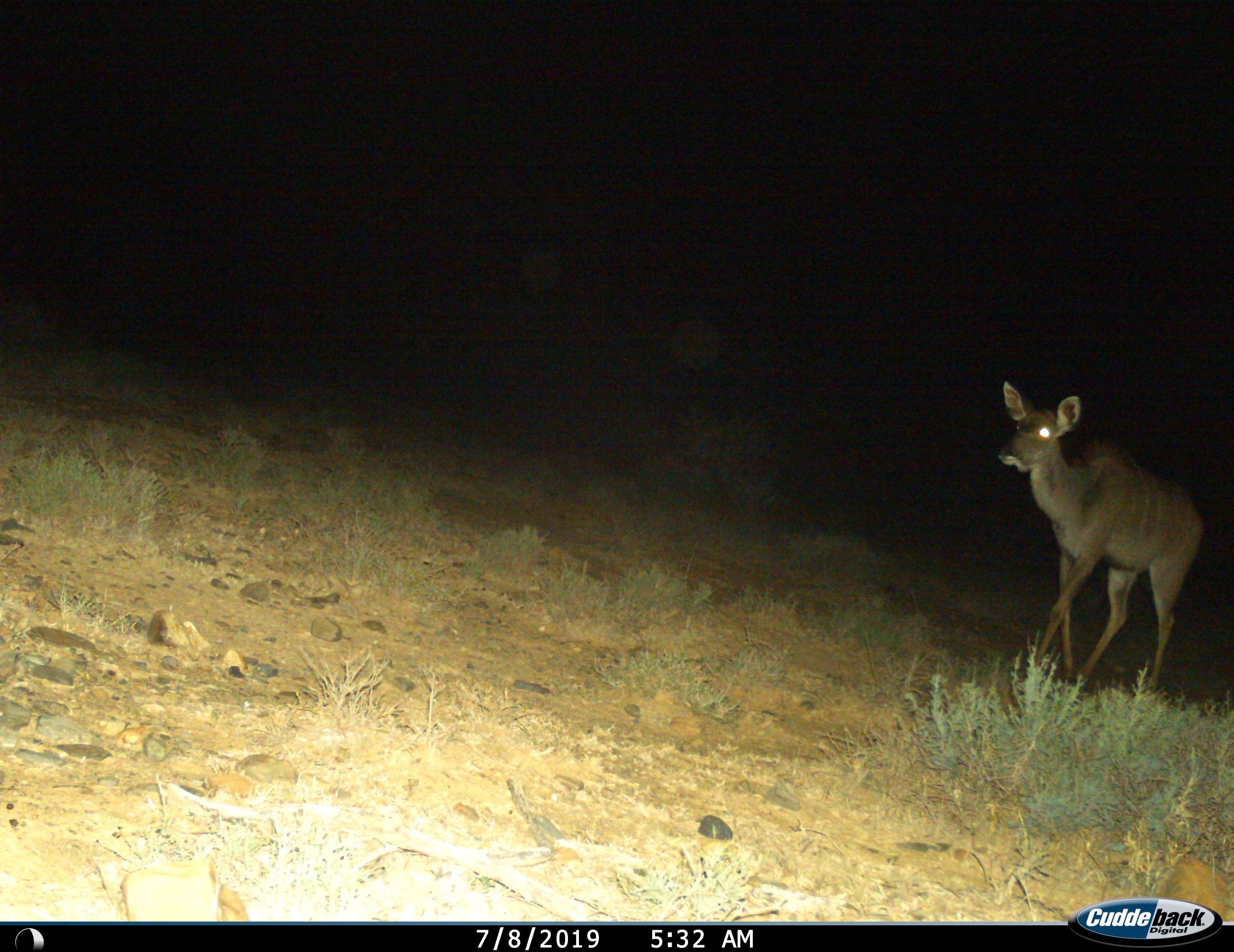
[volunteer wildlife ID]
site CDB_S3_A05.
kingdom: Animalia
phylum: Chordata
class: Mammalia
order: Artiodactyla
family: Bovidae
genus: Tragelaphus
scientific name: Tragelaphus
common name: kudu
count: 1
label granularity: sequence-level